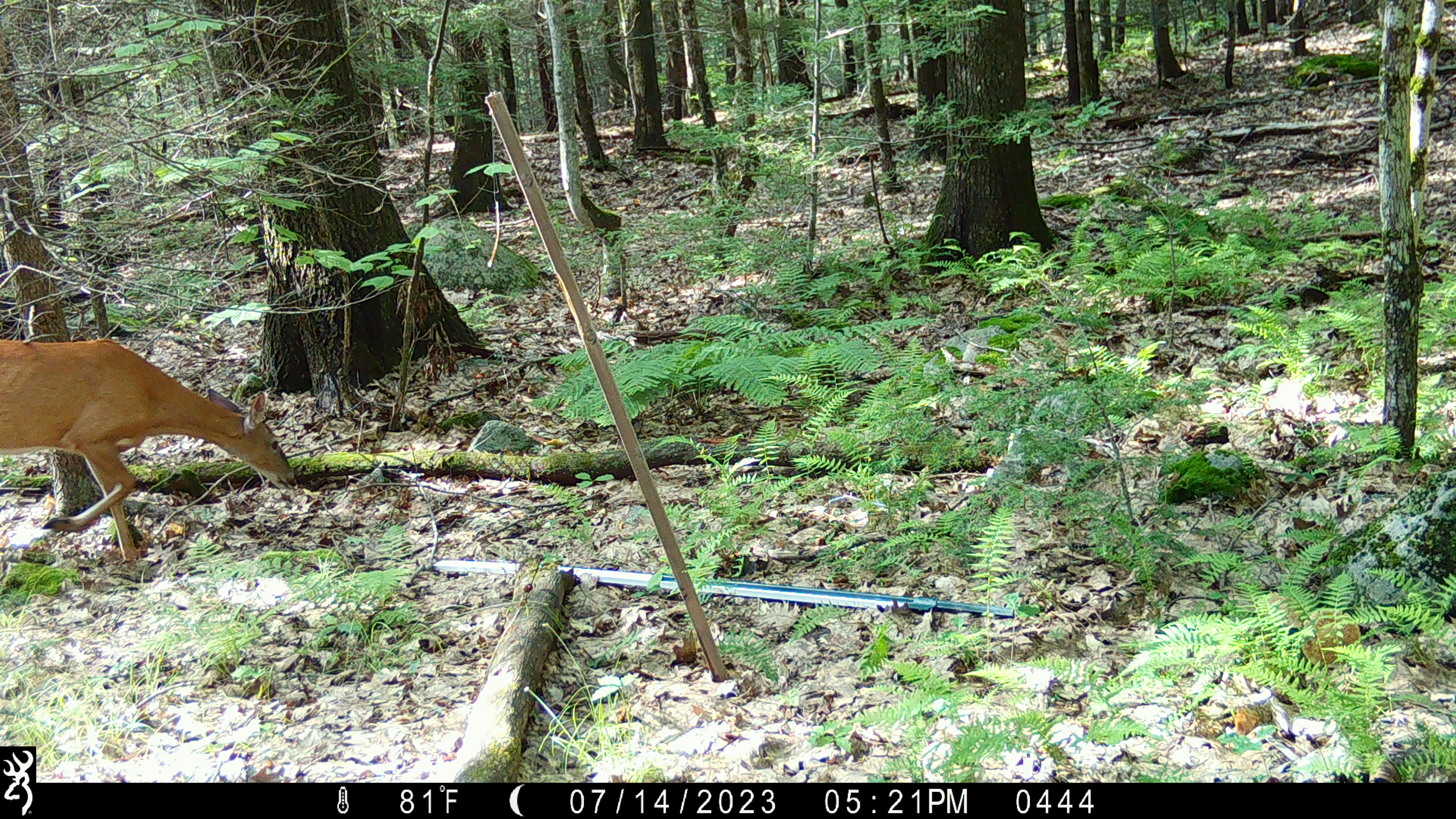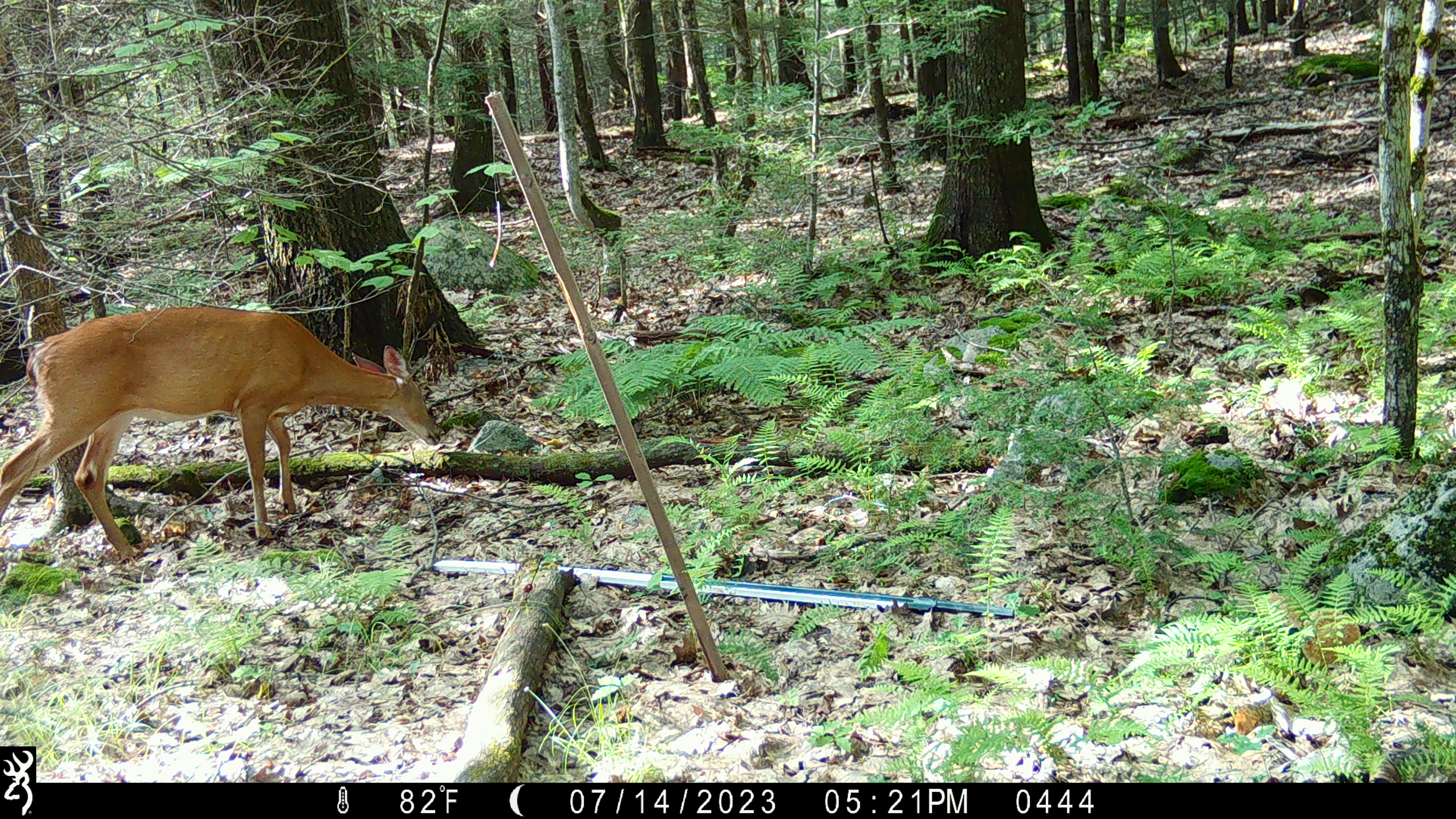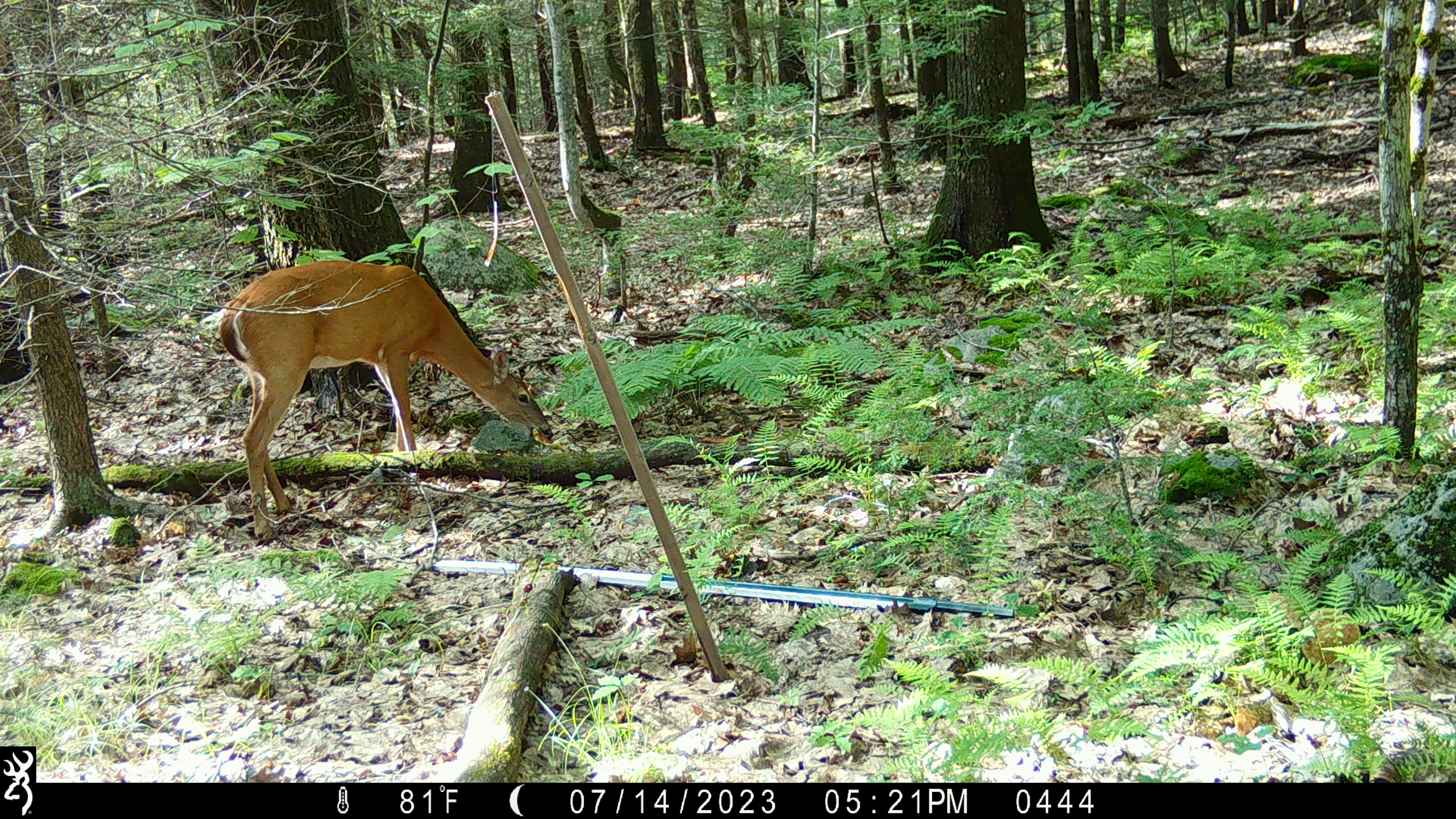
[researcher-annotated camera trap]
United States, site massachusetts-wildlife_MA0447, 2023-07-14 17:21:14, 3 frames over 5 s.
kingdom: Animalia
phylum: Chordata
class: Mammalia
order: Artiodactyla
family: Cervidae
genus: Odocoileus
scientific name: Odocoileus virginianus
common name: white-tailed deer